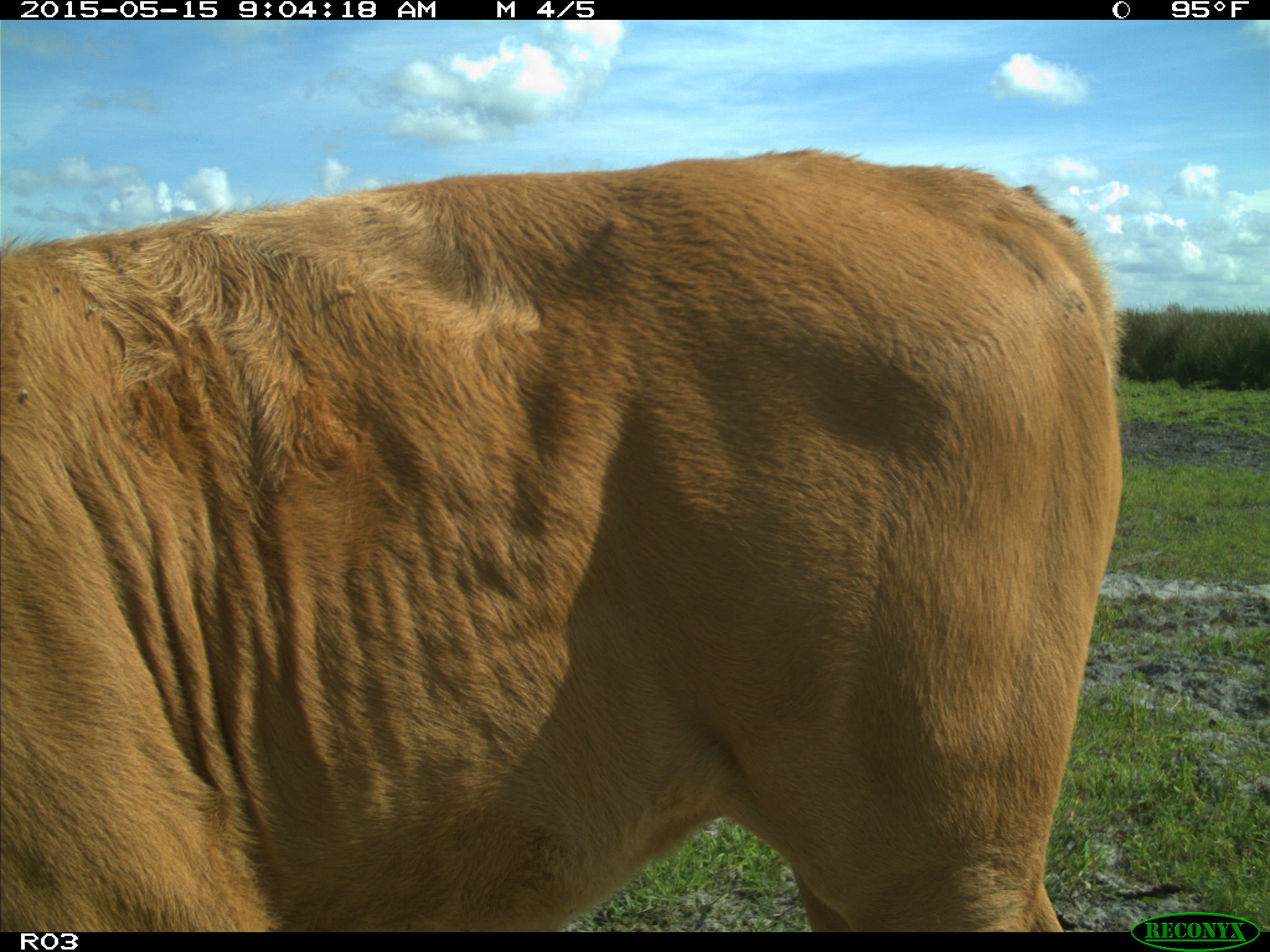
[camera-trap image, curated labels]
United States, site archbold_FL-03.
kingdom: Animalia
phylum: Chordata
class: Mammalia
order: Artiodactyla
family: Bovidae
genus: Bos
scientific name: Bos taurus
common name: domestic cow